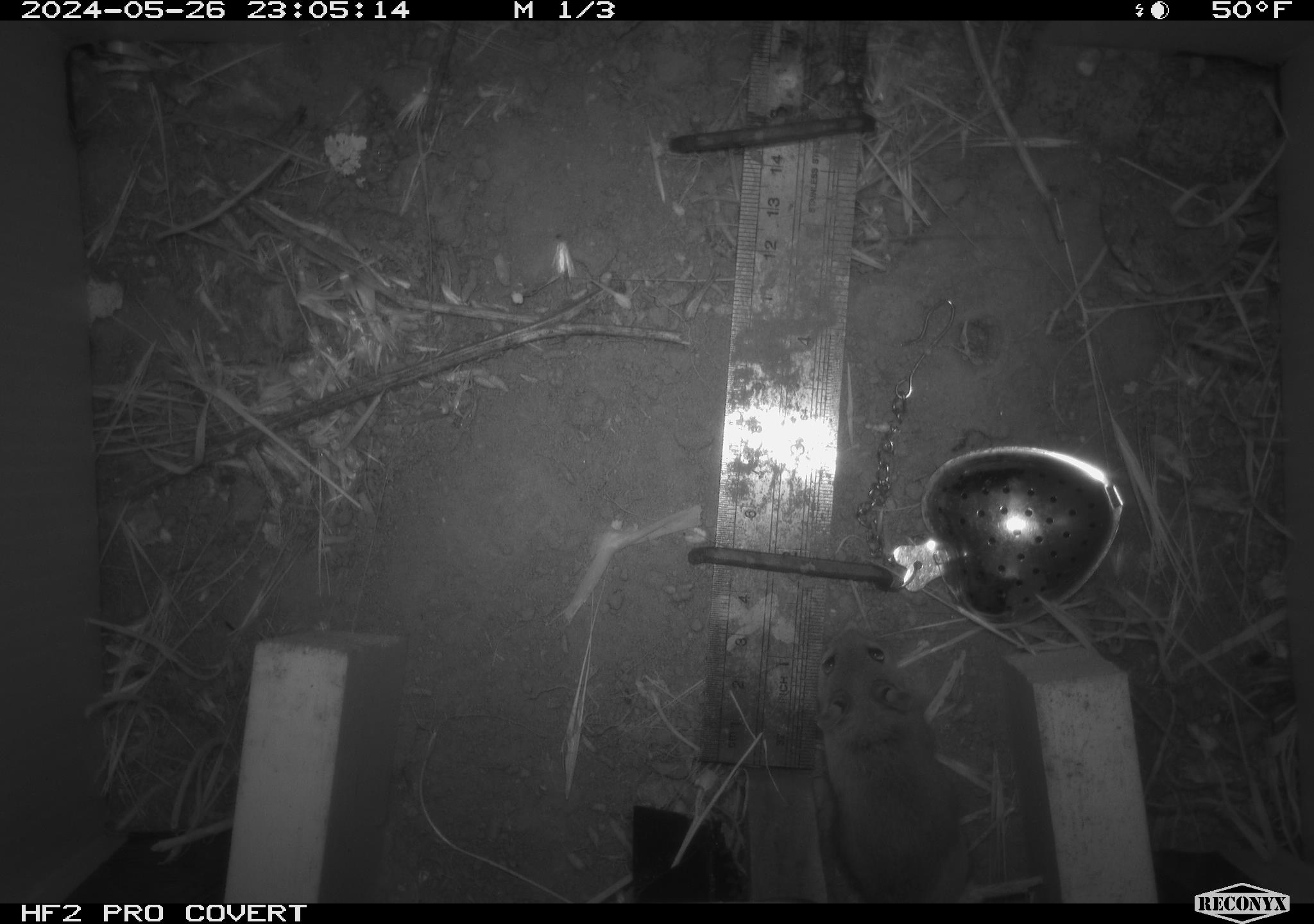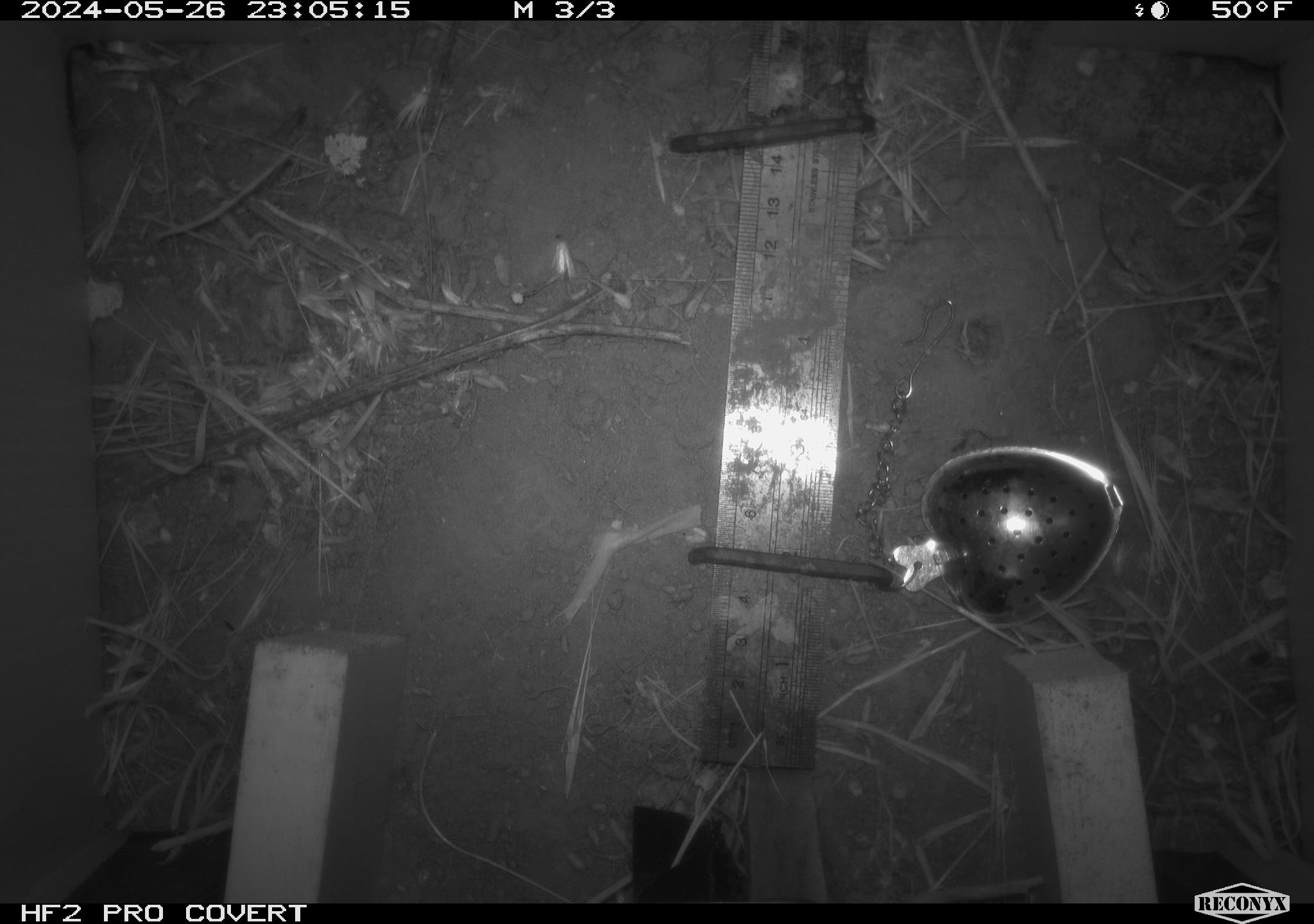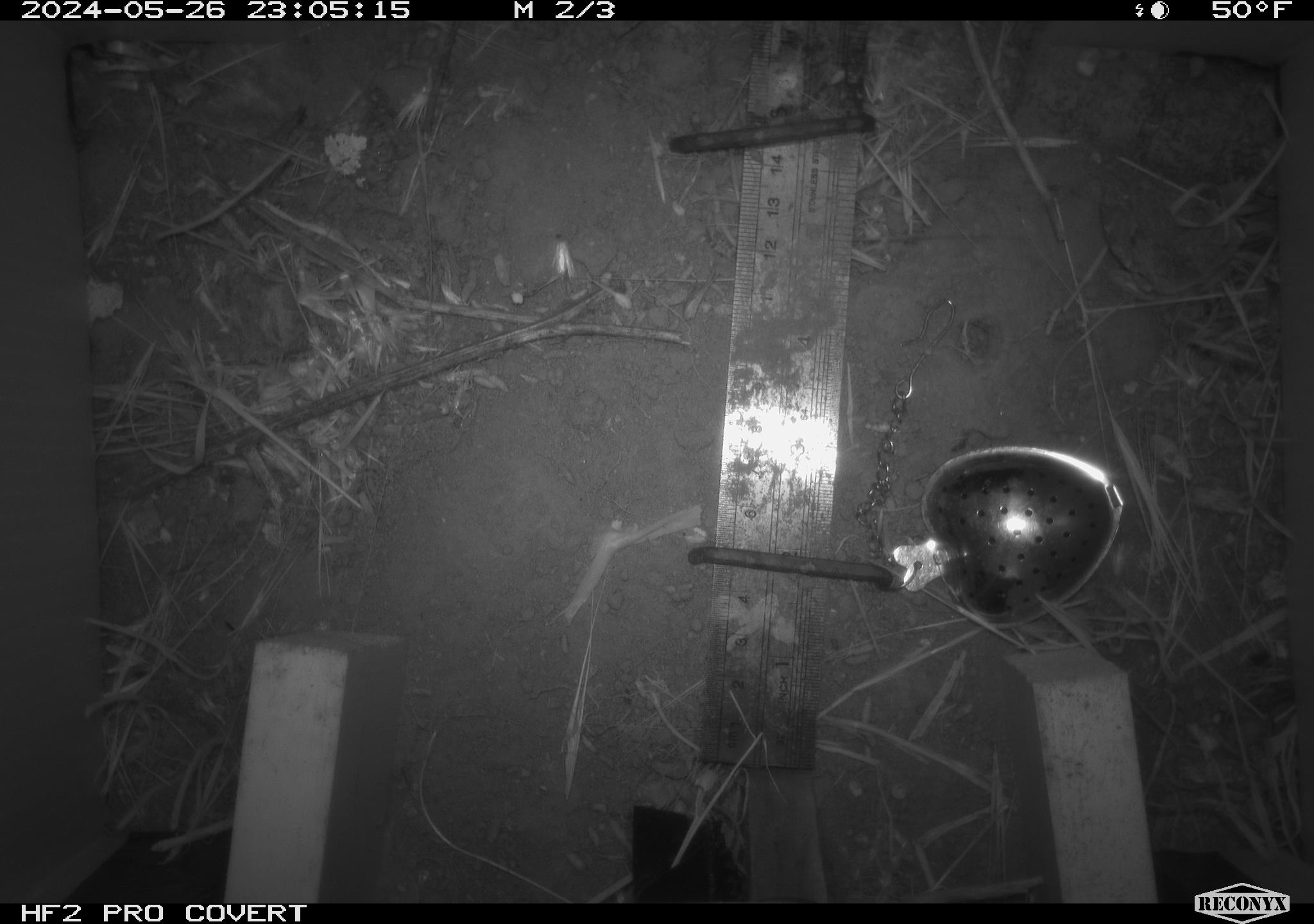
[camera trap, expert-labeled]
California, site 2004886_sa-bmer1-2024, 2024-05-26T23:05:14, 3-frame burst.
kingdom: Animalia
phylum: Chordata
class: Mammalia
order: Rodentia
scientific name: Rodentia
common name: mouse species